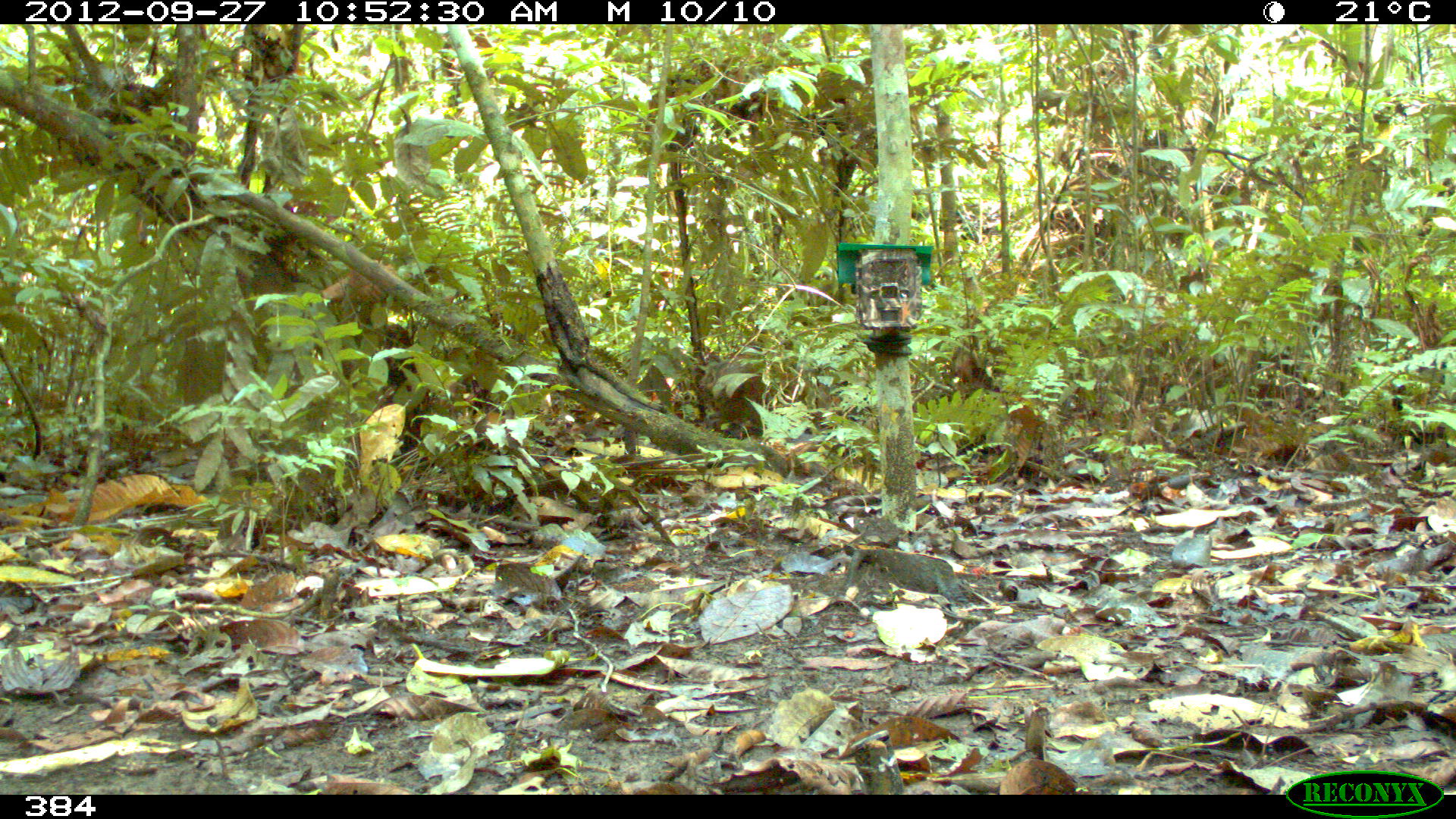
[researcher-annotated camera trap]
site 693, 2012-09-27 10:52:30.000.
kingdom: Animalia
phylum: Chordata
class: Mammalia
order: Rodentia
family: Dasyproctidae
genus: Dasyprocta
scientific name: Dasyprocta punctata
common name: central american agouti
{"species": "Dasyprocta punctata (central american agouti)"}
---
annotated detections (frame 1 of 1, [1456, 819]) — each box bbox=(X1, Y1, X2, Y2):
dasyprocta punctata: bbox=(699, 357, 767, 432)